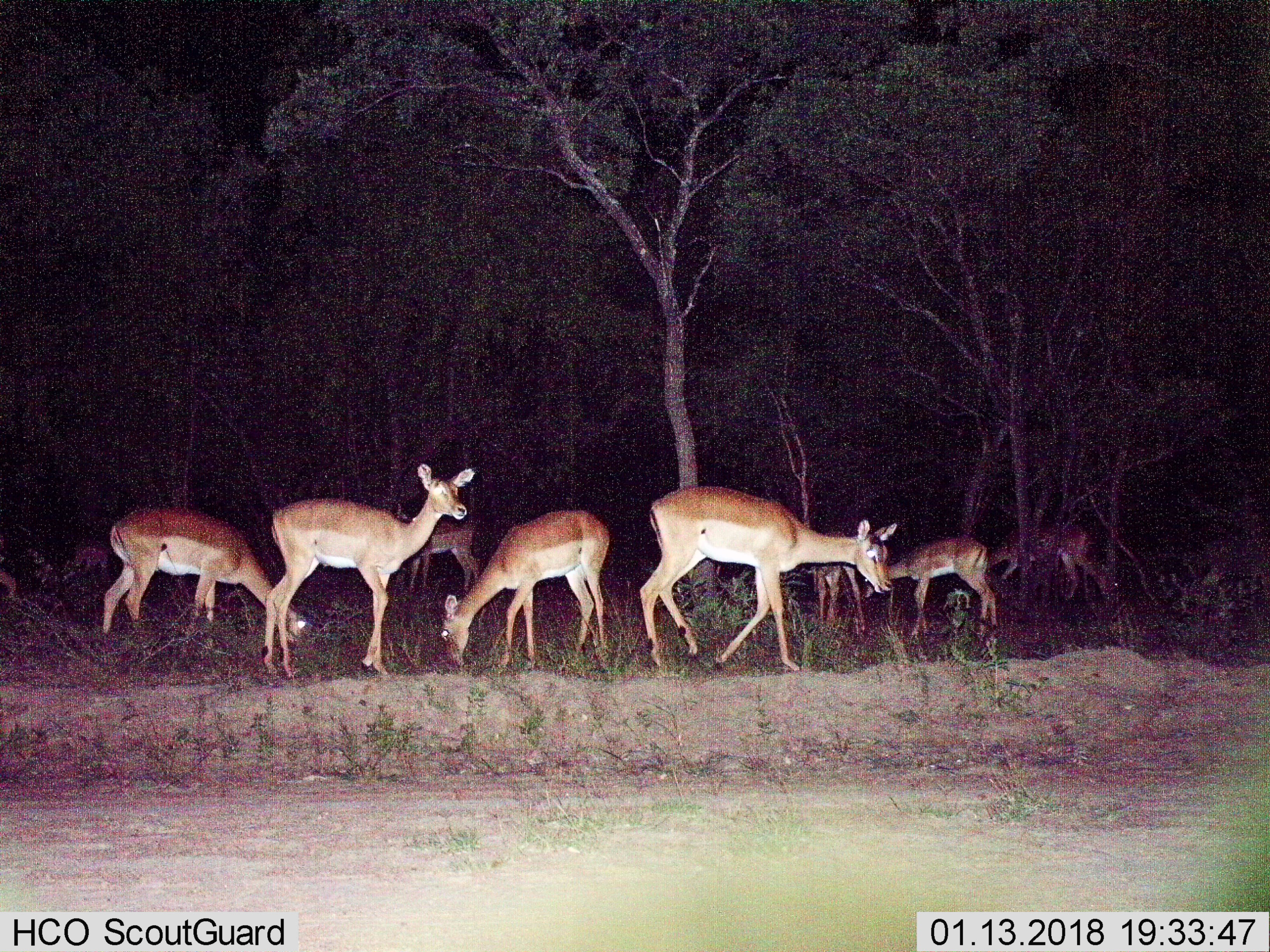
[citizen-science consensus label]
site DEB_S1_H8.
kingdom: Animalia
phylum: Chordata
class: Mammalia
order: Artiodactyla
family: Bovidae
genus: Aepyceros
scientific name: Aepyceros melampus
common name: impala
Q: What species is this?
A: Impala (Aepyceros melampus).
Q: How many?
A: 11-50.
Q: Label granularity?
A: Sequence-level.